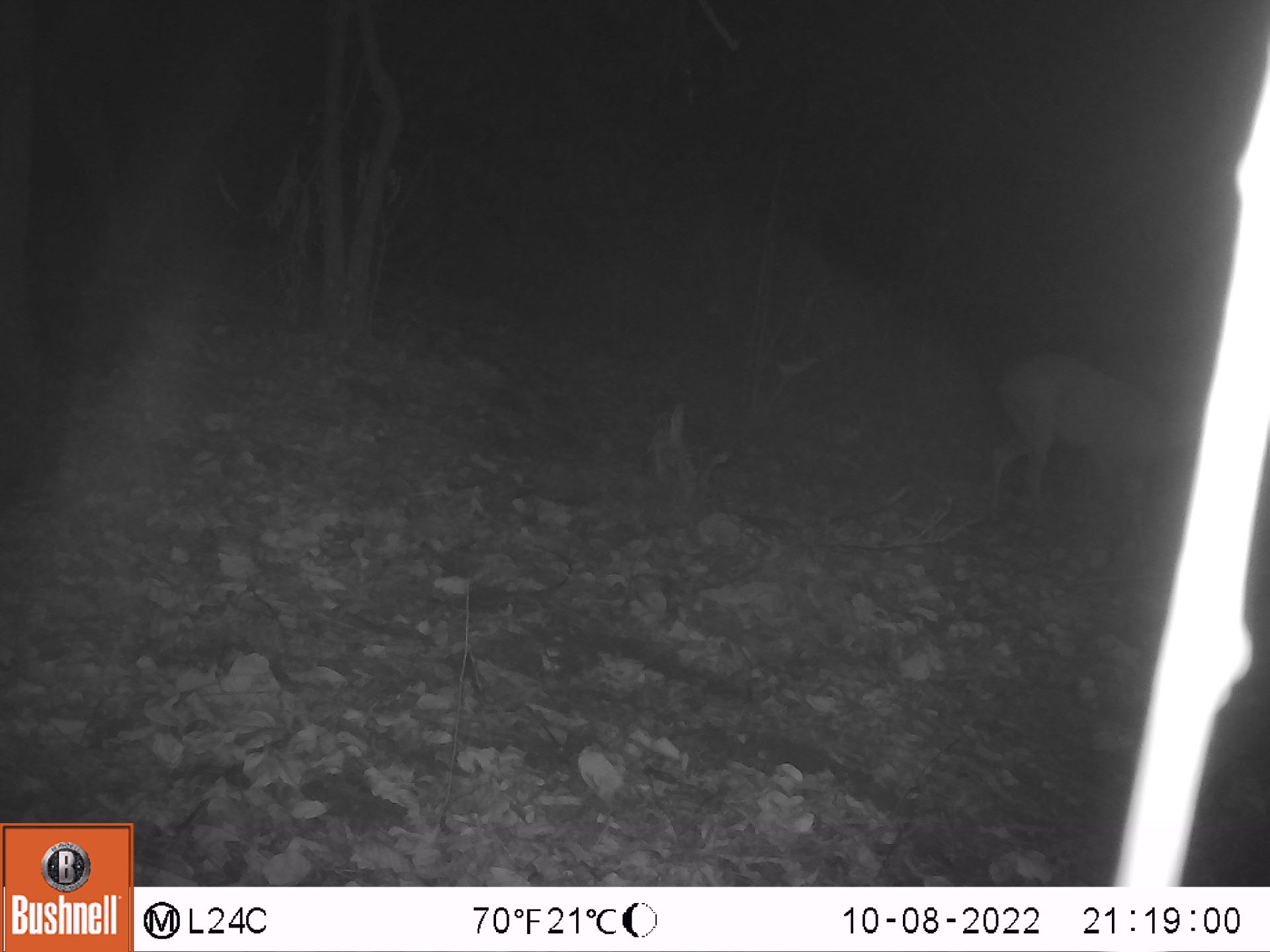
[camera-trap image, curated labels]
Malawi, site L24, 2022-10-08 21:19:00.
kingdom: Animalia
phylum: Chordata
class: Mammalia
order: Artiodactyla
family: Bovidae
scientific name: Antilopinae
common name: small antelope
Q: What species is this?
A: Small antelope (Antilopinae).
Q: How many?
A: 1.